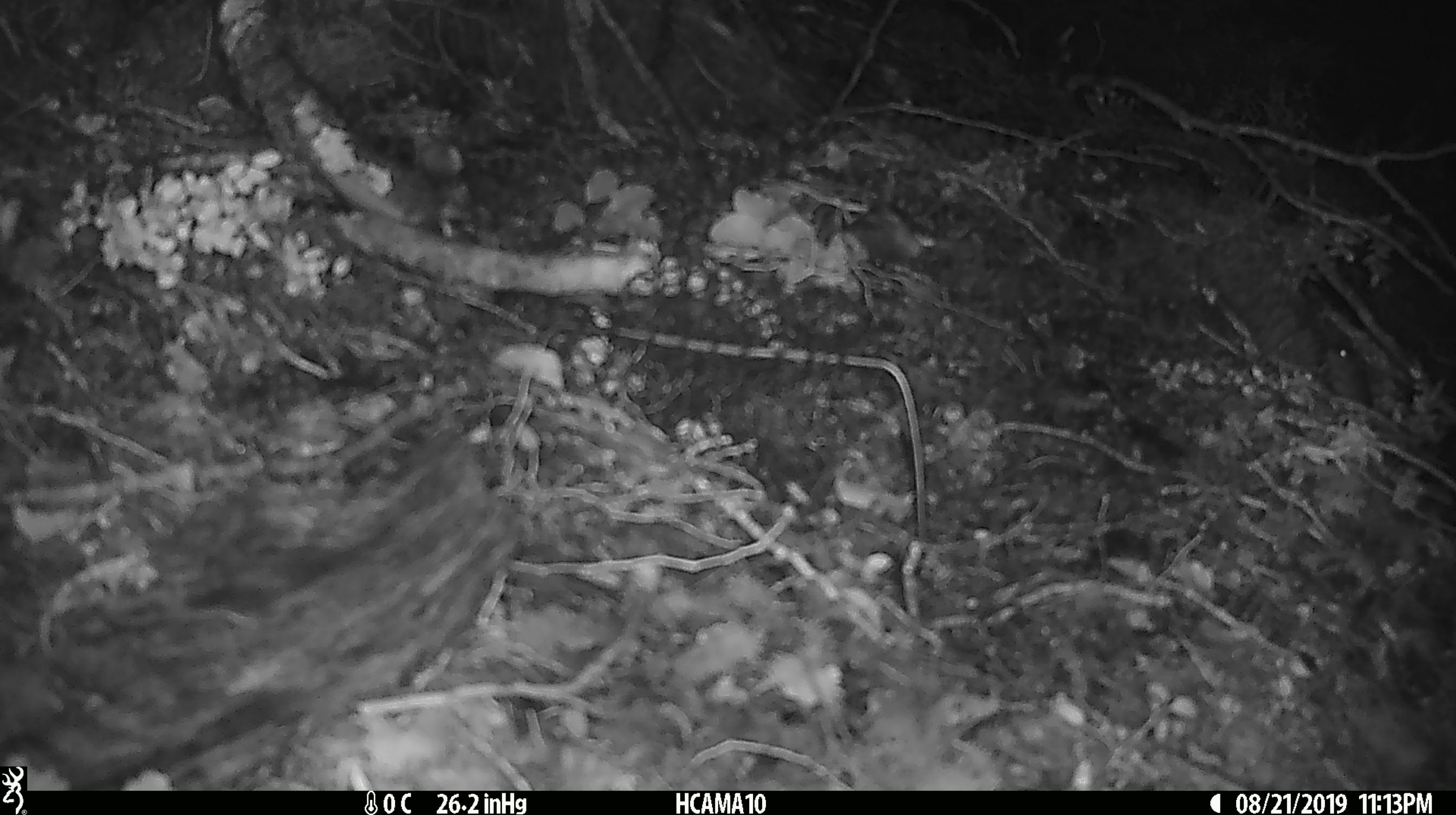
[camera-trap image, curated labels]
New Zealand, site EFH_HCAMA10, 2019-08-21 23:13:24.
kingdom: Animalia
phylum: Chordata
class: Mammalia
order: Rodentia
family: Muridae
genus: Mus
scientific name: Mus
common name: mouse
Mouse (Mus).